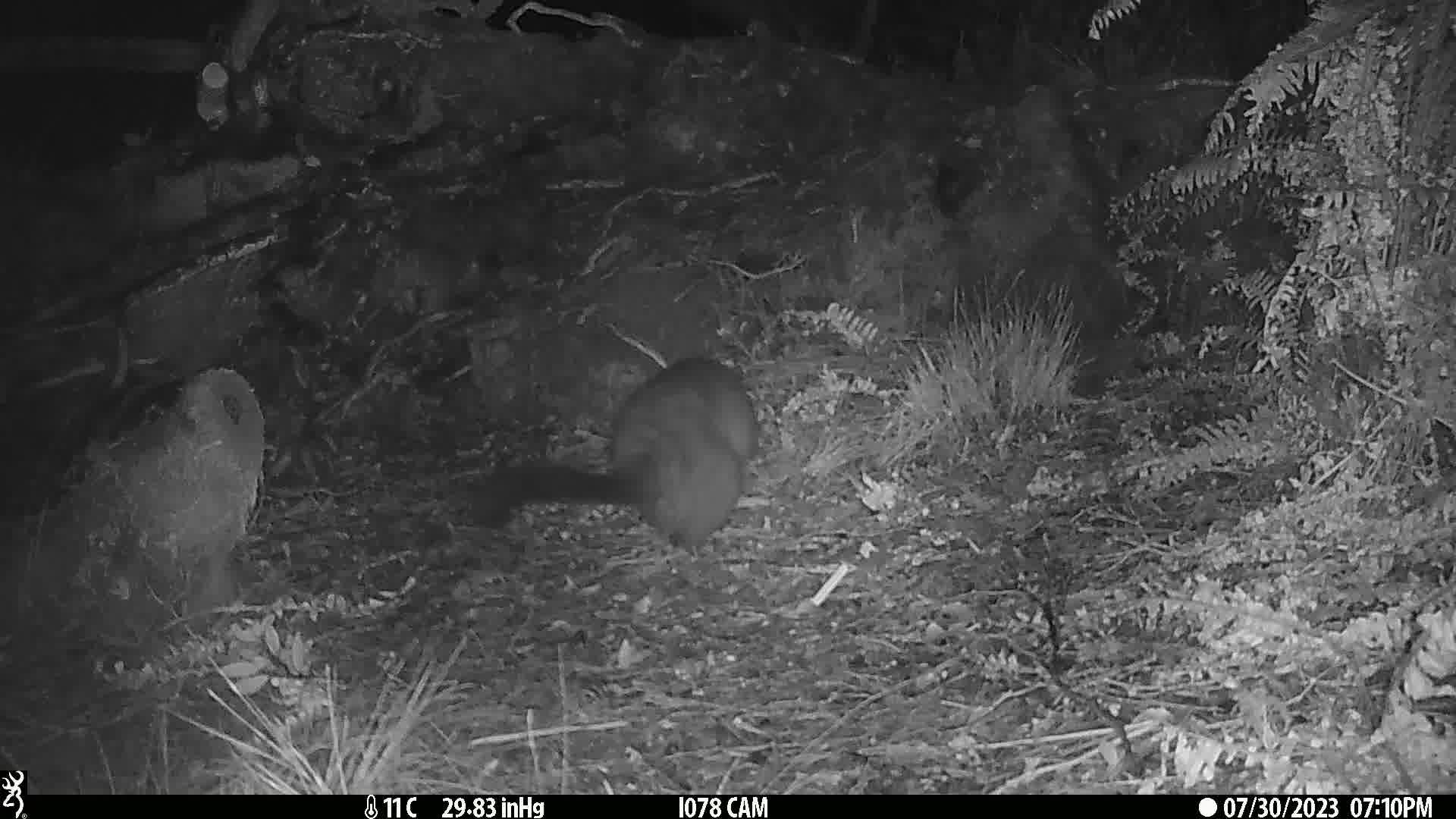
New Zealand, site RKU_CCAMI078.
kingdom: Animalia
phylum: Chordata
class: Mammalia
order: Diprotodontia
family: Phalangeridae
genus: Trichosurus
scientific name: Trichosurus vulpecula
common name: common brushtail possum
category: possum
Possum (common brushtail possum) (Trichosurus vulpecula).